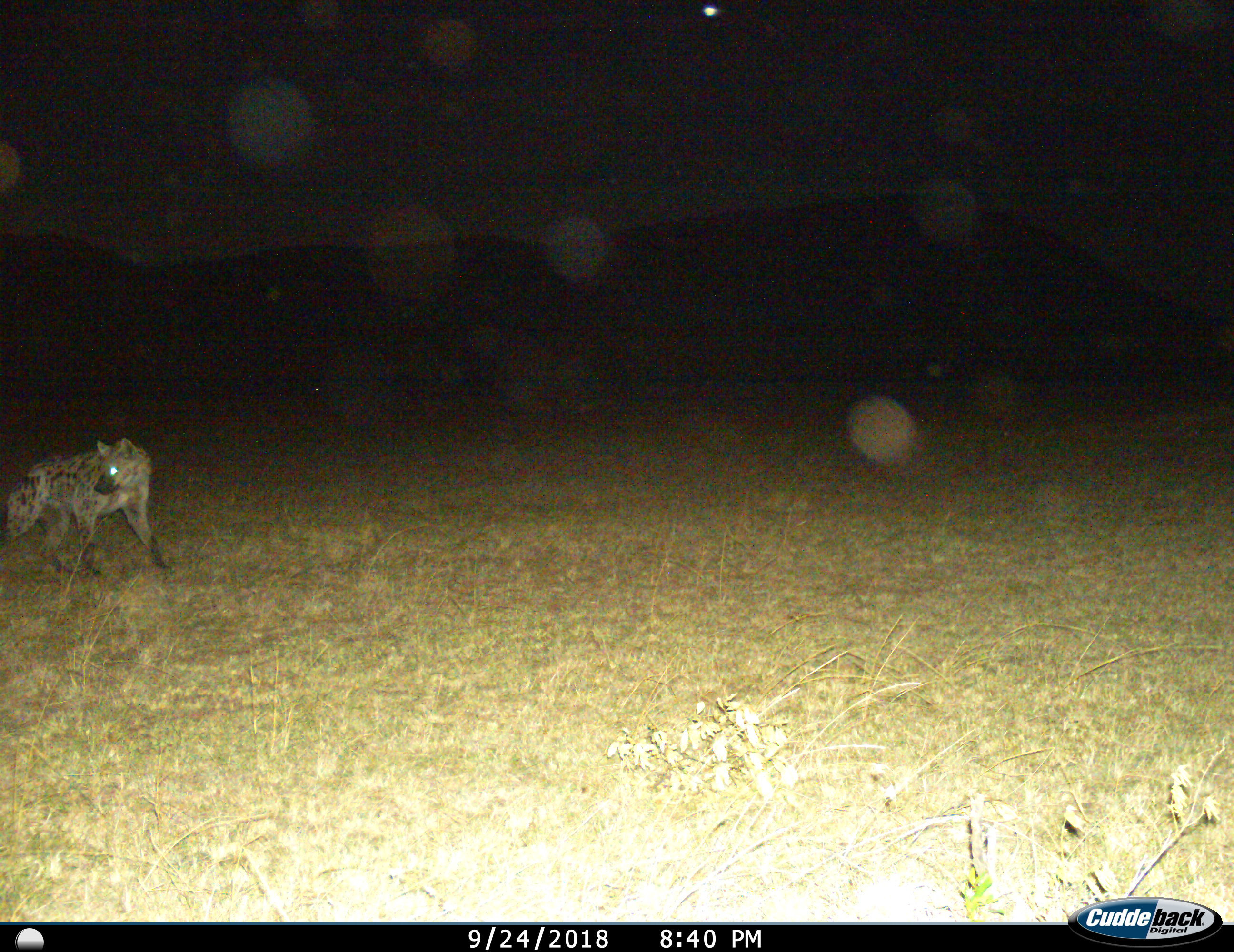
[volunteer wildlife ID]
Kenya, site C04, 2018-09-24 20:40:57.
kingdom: Animalia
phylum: Chordata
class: Mammalia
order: Carnivora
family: Hyaenidae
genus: Crocuta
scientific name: Crocuta crocuta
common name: spotted hyena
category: hyenaspotted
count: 1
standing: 30%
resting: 0%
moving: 70%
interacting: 0%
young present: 0%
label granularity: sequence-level